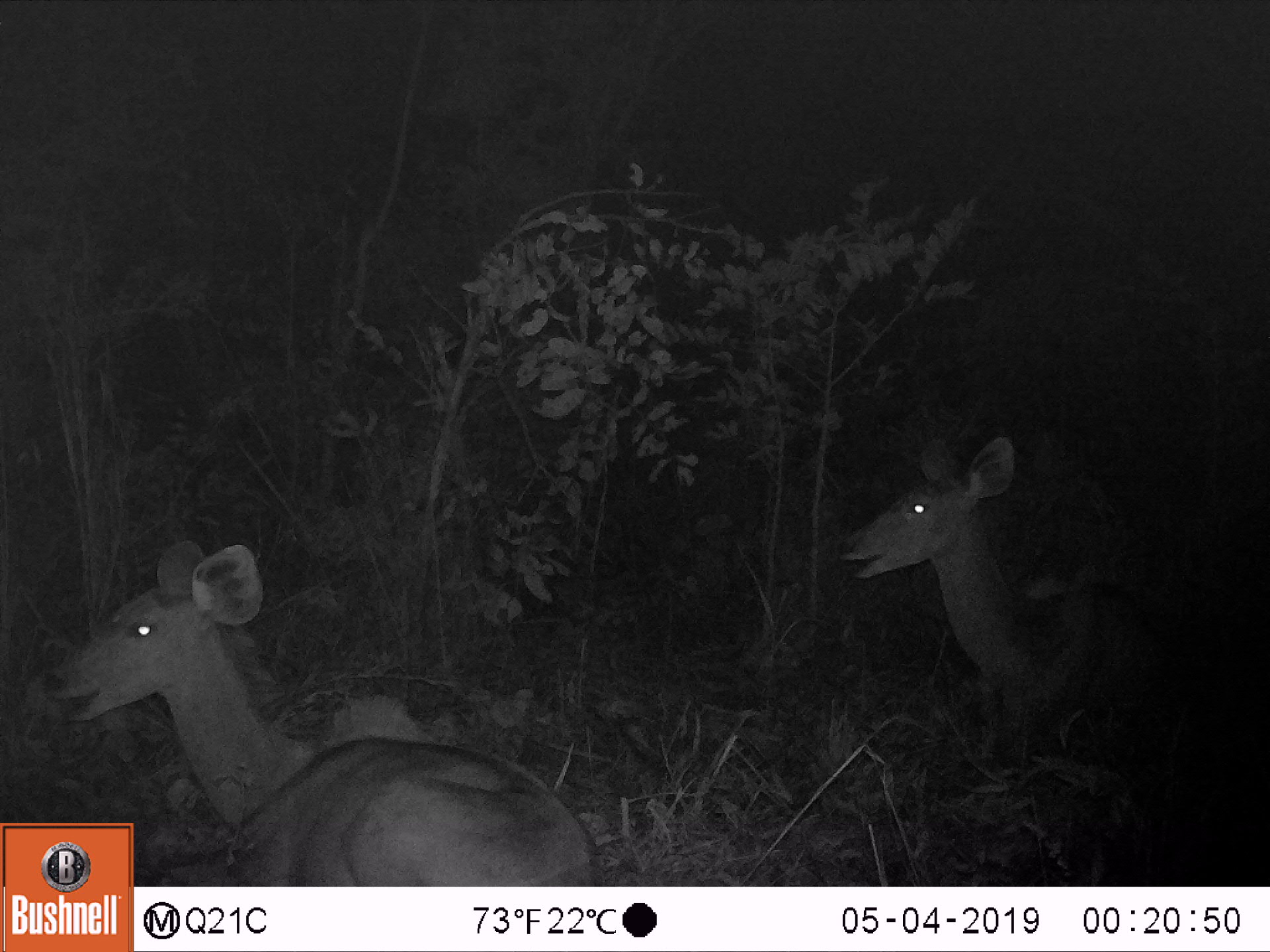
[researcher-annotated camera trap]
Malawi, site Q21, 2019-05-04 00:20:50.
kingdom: Animalia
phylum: Chordata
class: Mammalia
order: Artiodactyla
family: Bovidae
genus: Tragelaphus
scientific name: Tragelaphus strepsiceros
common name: greater kudu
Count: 2.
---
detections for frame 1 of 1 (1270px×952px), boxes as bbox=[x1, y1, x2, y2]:
greater kudu: bbox=[35, 533, 582, 819]; bbox=[823, 425, 1182, 731]